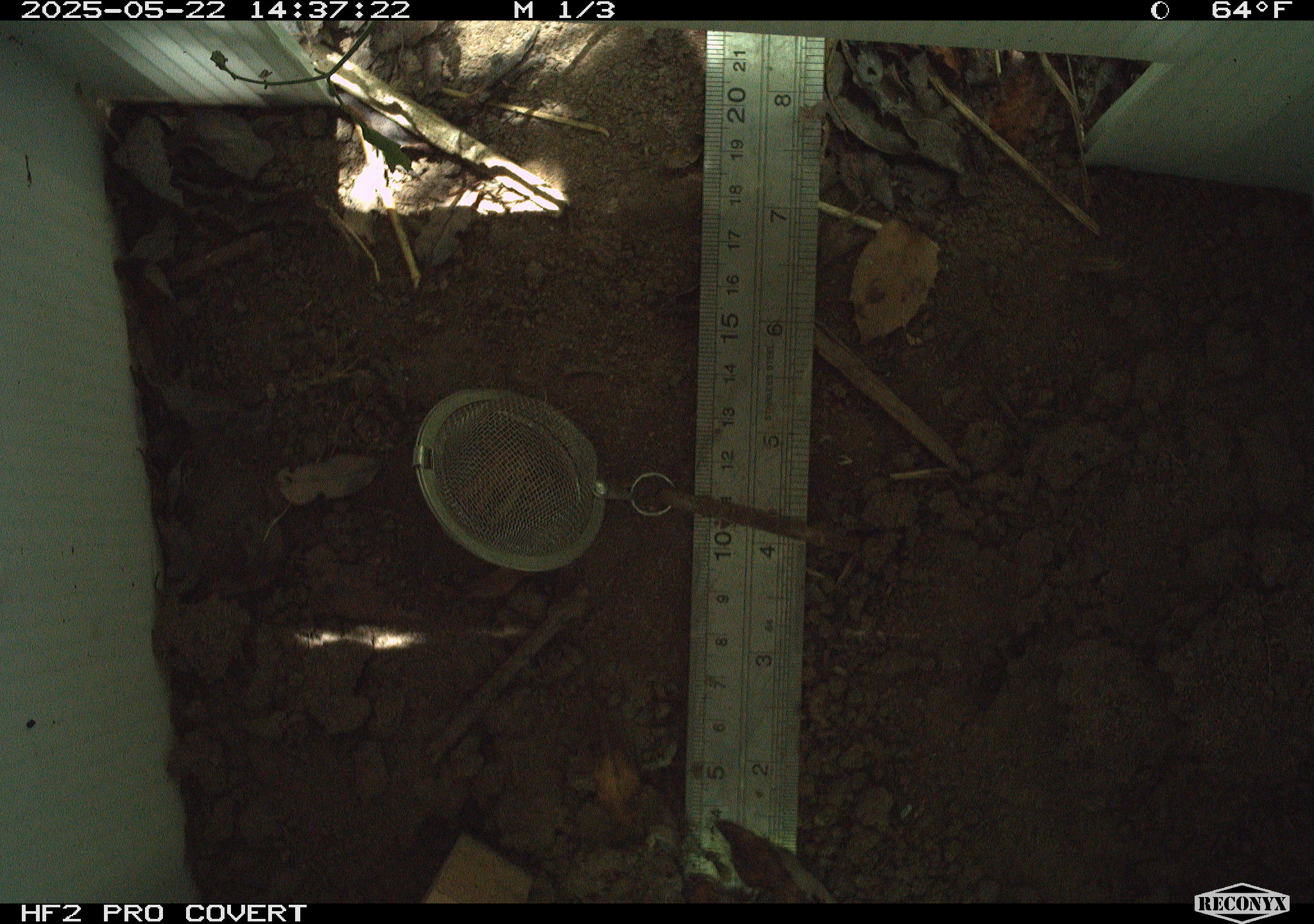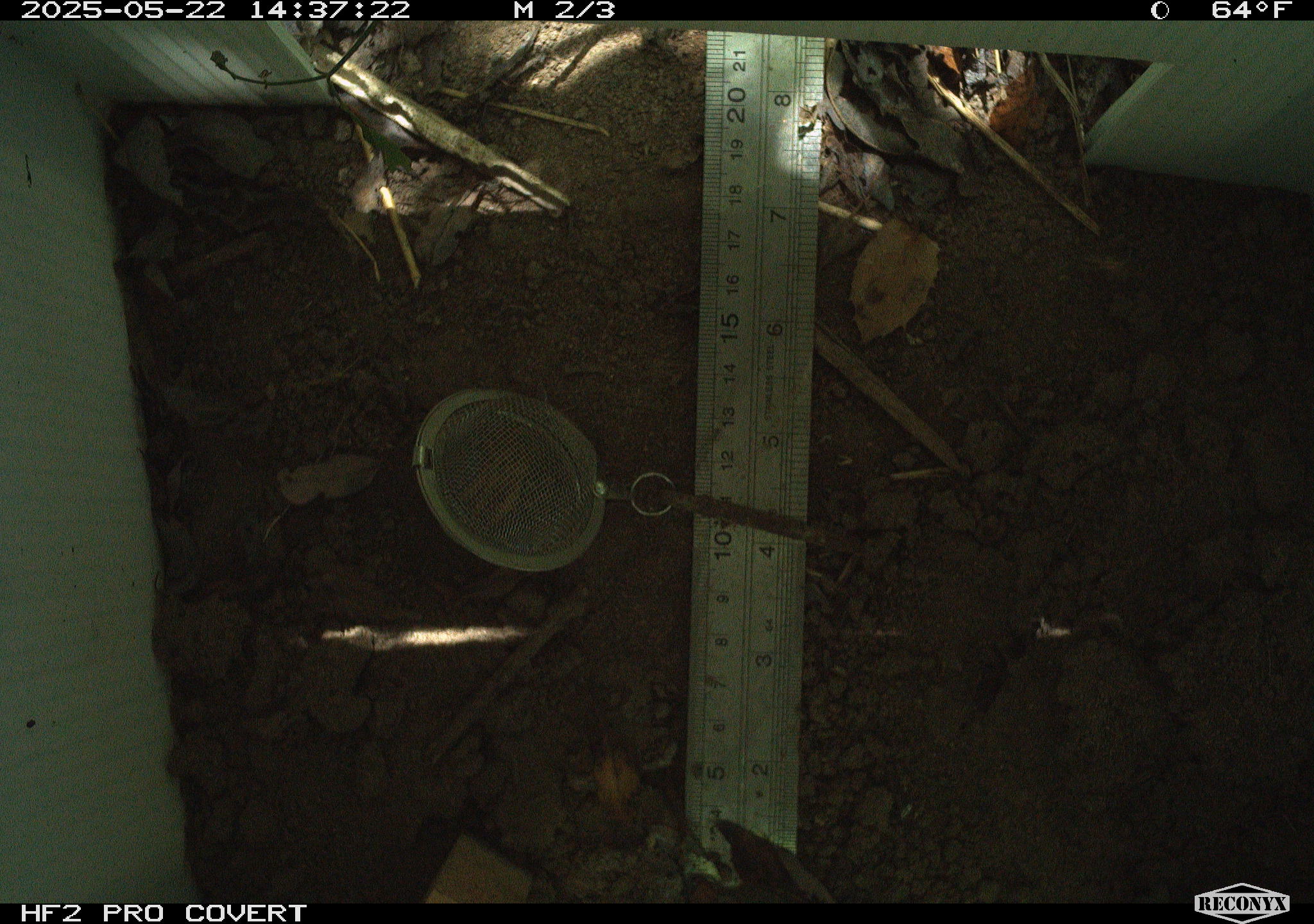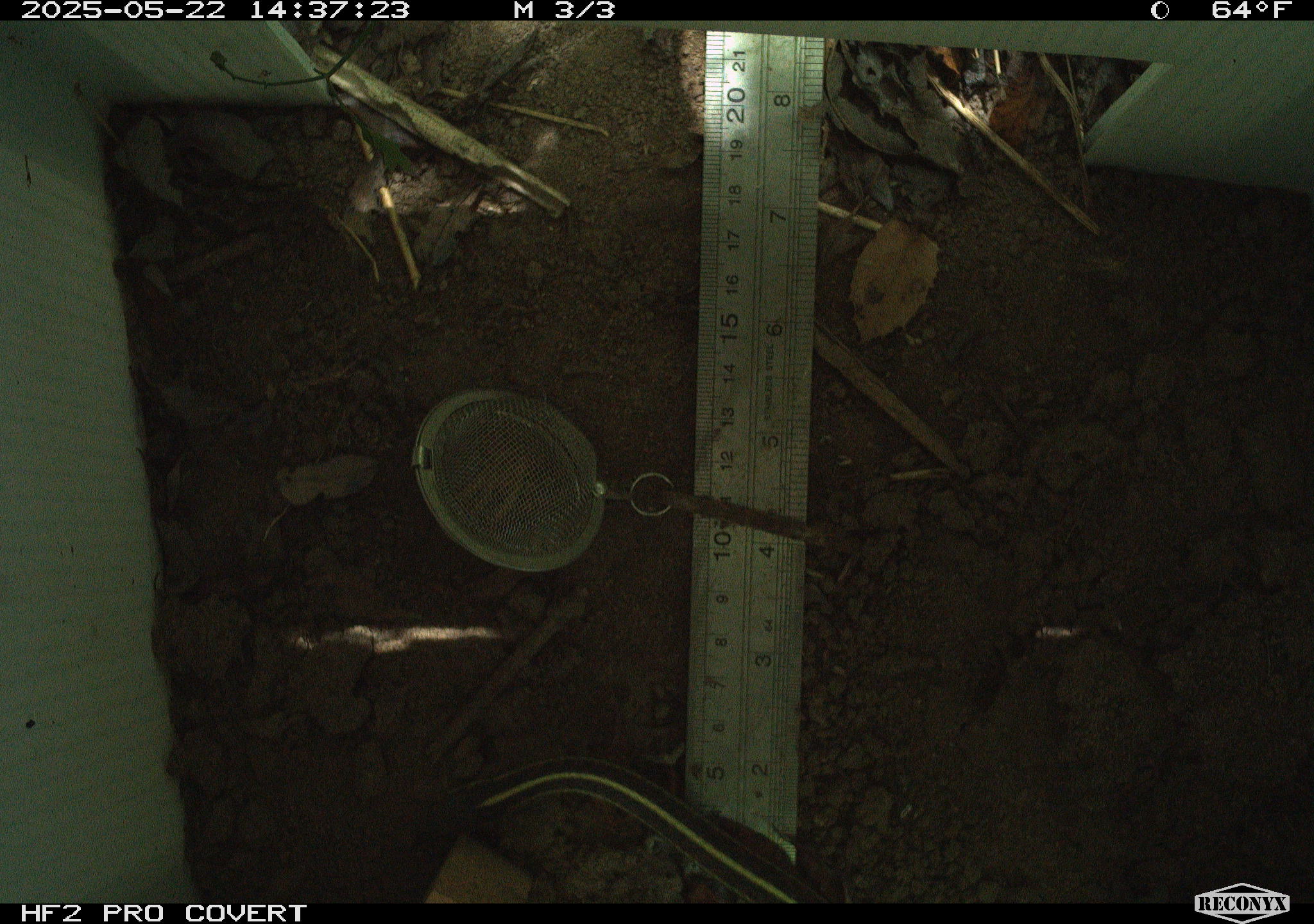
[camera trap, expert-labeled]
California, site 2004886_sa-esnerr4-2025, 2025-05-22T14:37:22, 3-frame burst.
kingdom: Animalia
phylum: Chordata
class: Reptilia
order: Squamata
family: Colubridae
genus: Thamnophis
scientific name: Thamnophis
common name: american gartersnakes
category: thamnophis species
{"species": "thamnophis species (american gartersnakes) (Thamnophis)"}